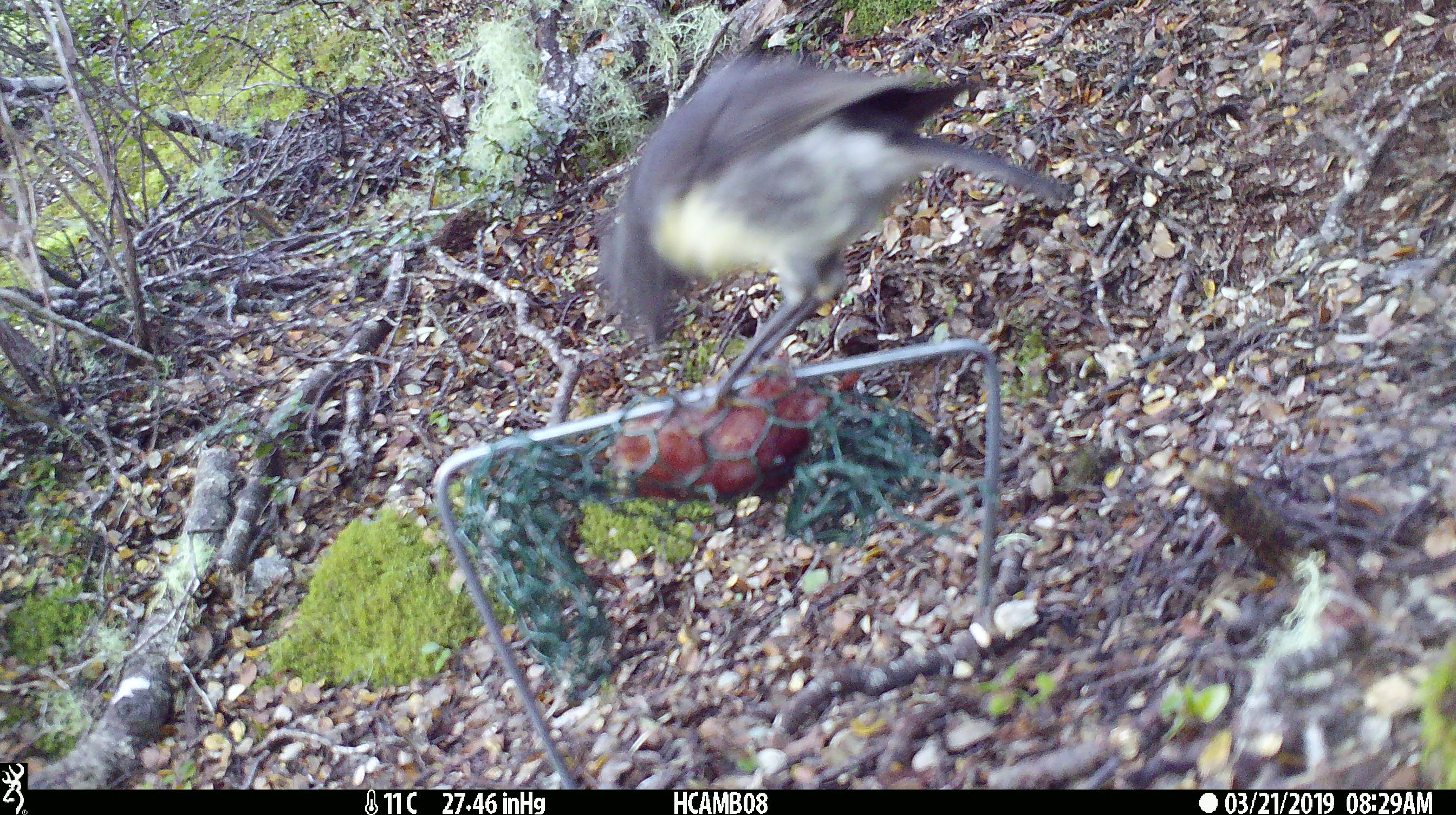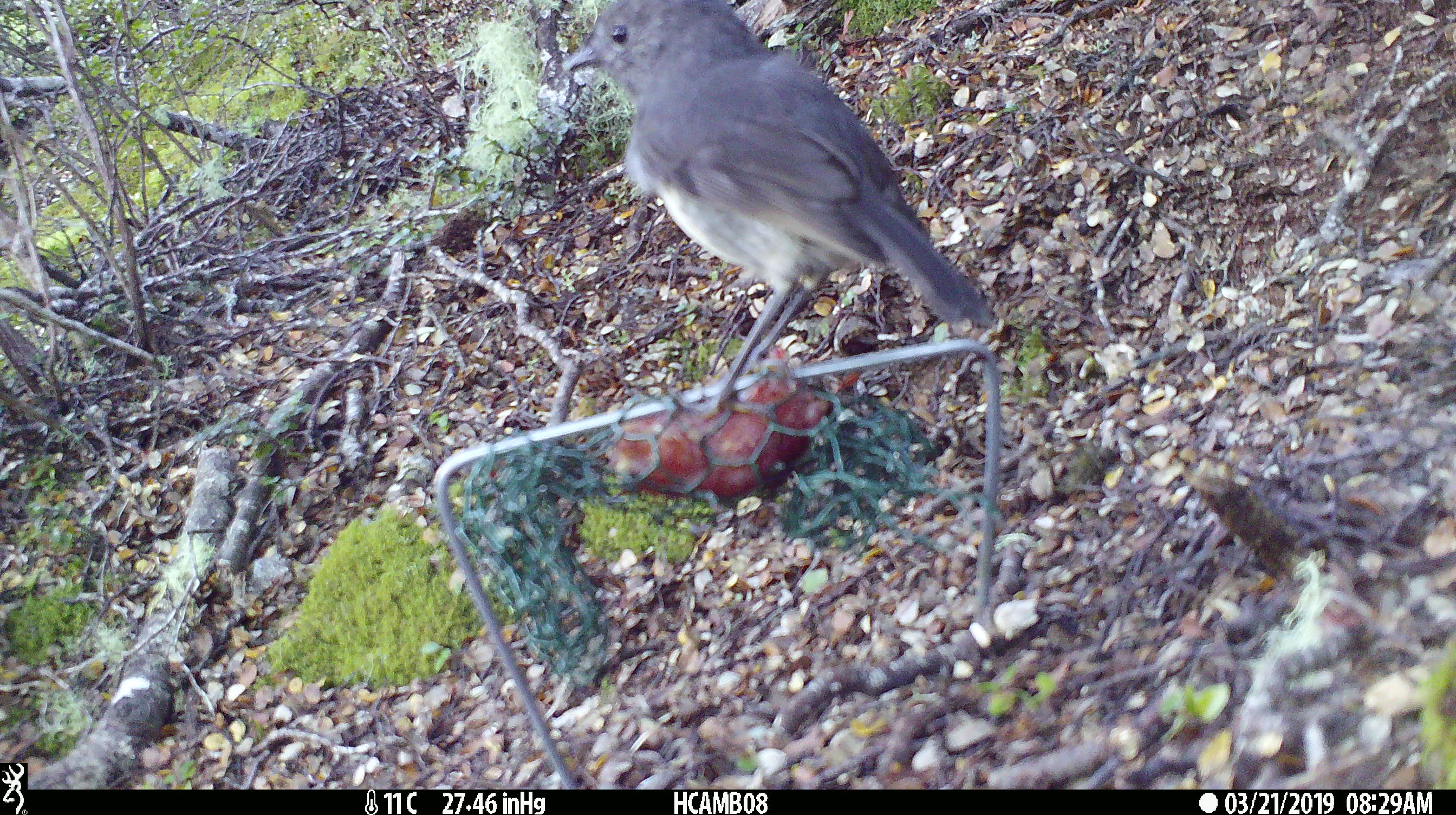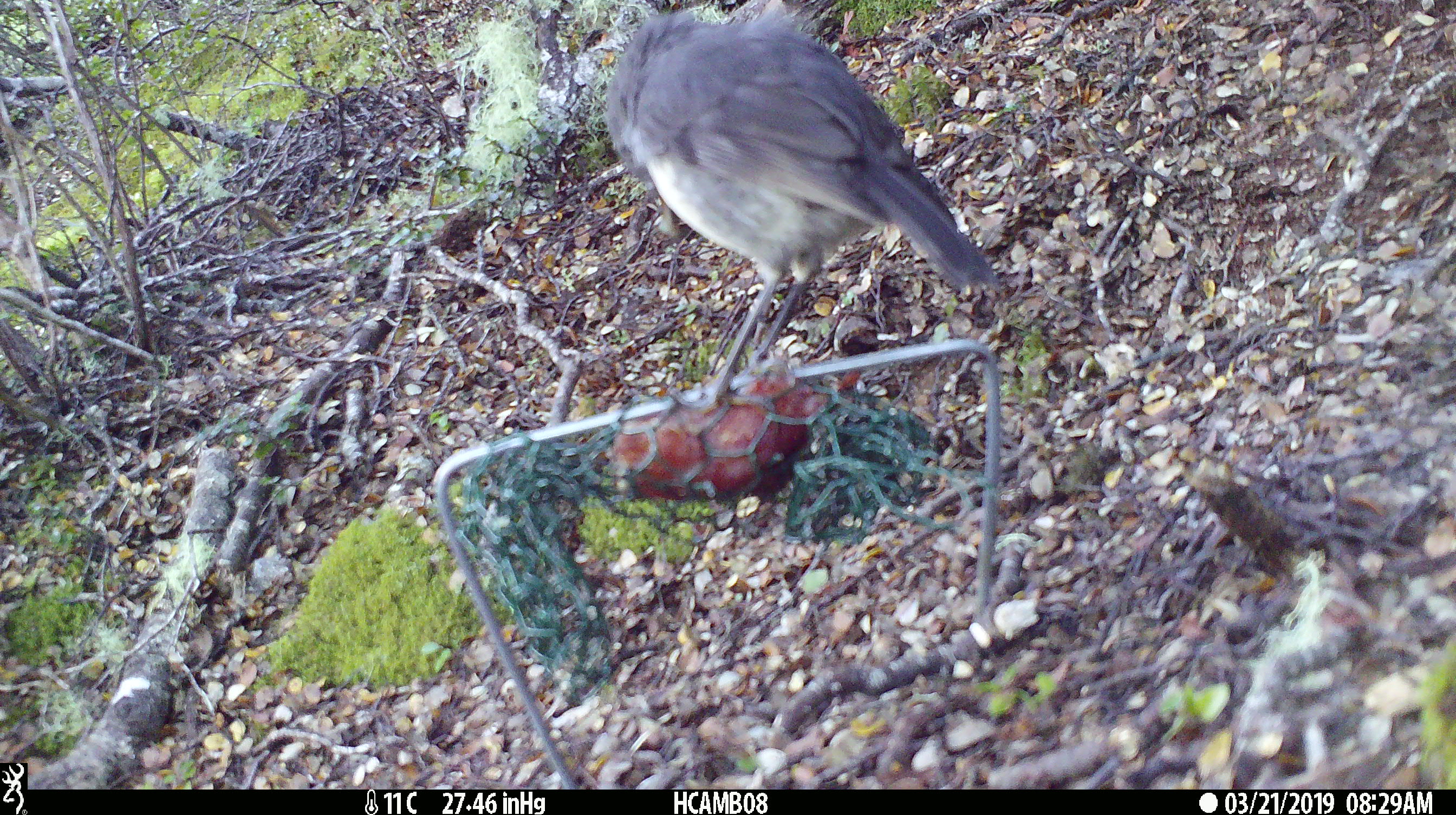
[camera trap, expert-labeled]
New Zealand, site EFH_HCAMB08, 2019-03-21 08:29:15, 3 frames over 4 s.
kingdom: Animalia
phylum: Chordata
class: Aves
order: Passeriformes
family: Petroicidae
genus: Petroica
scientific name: Petroica australis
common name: new zealand robin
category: robin